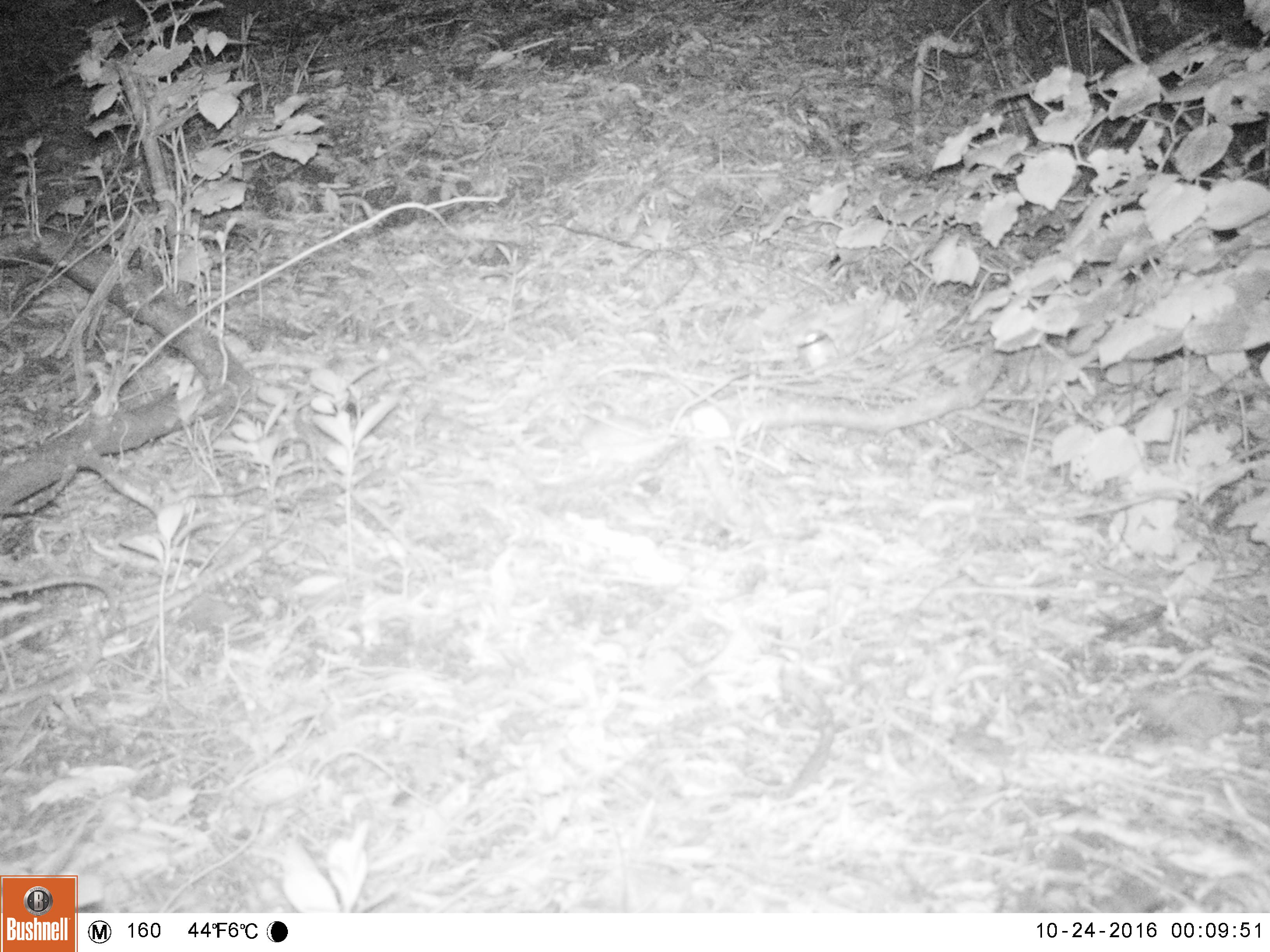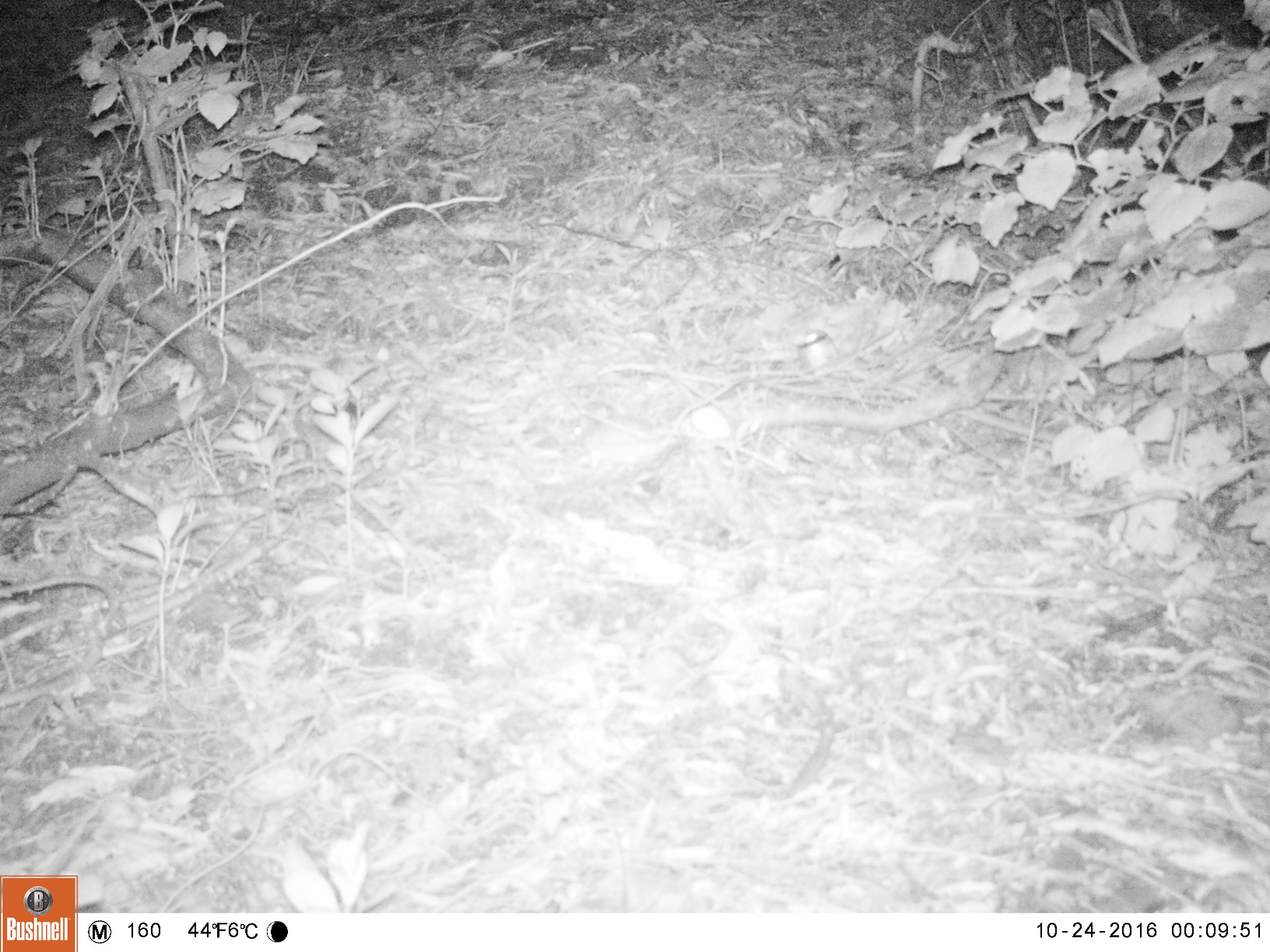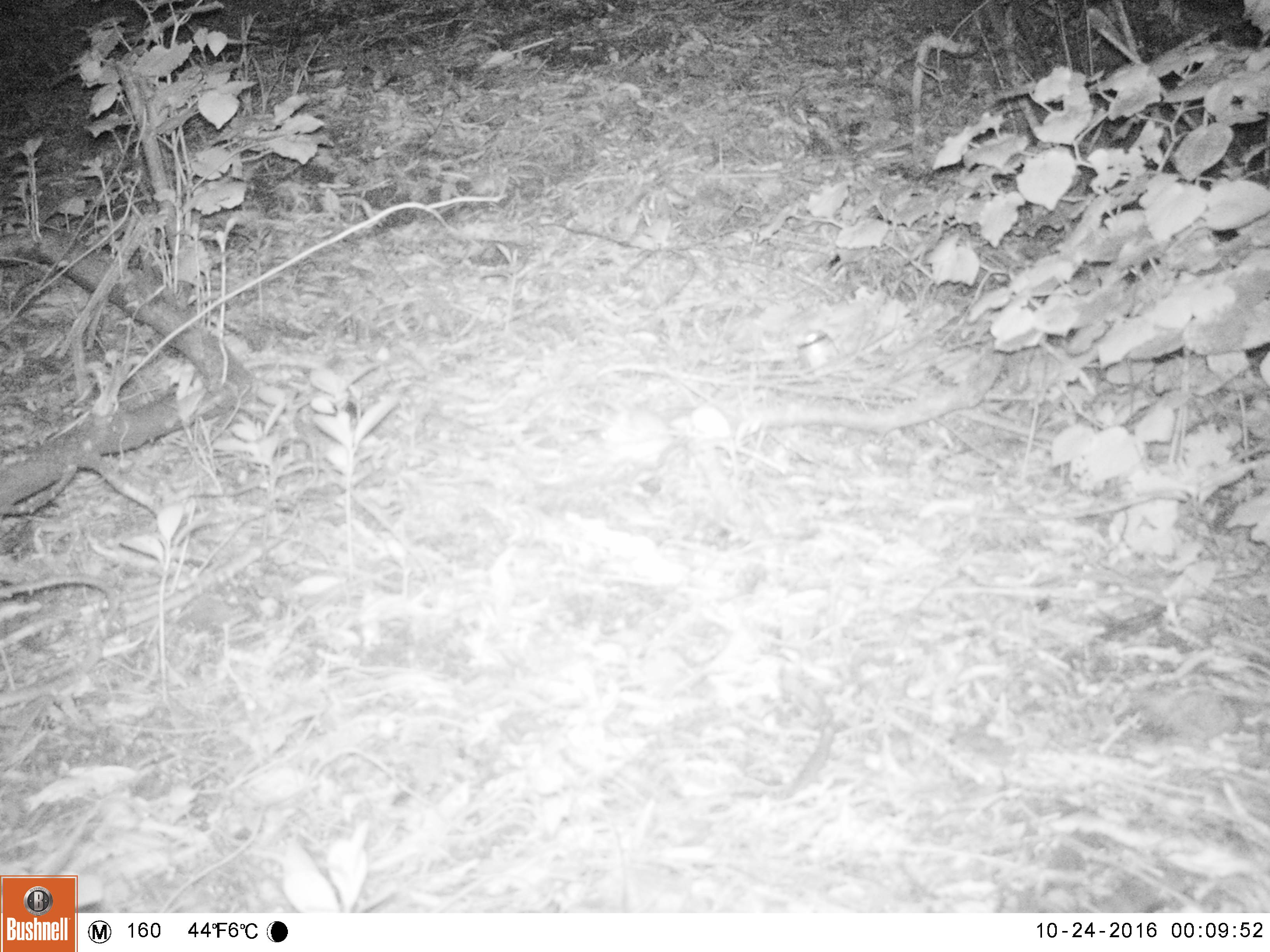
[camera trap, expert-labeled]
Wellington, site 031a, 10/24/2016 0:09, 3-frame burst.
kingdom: Animalia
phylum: Chordata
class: Mammalia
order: Rodentia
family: Muridae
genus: Mus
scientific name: Mus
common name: mouse